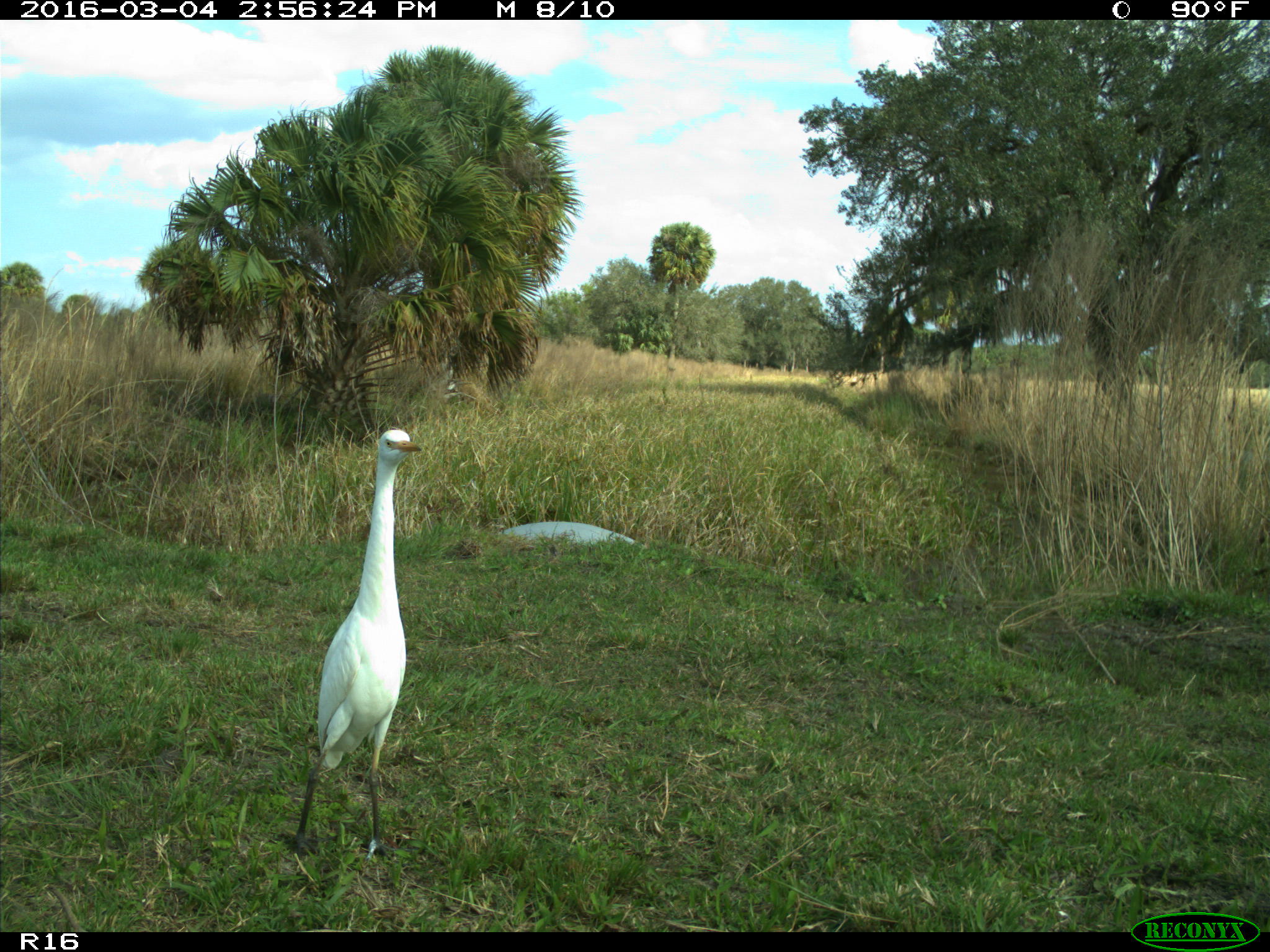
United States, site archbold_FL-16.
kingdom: Animalia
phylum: Chordata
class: Aves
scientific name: Aves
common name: birds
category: unidentified bird